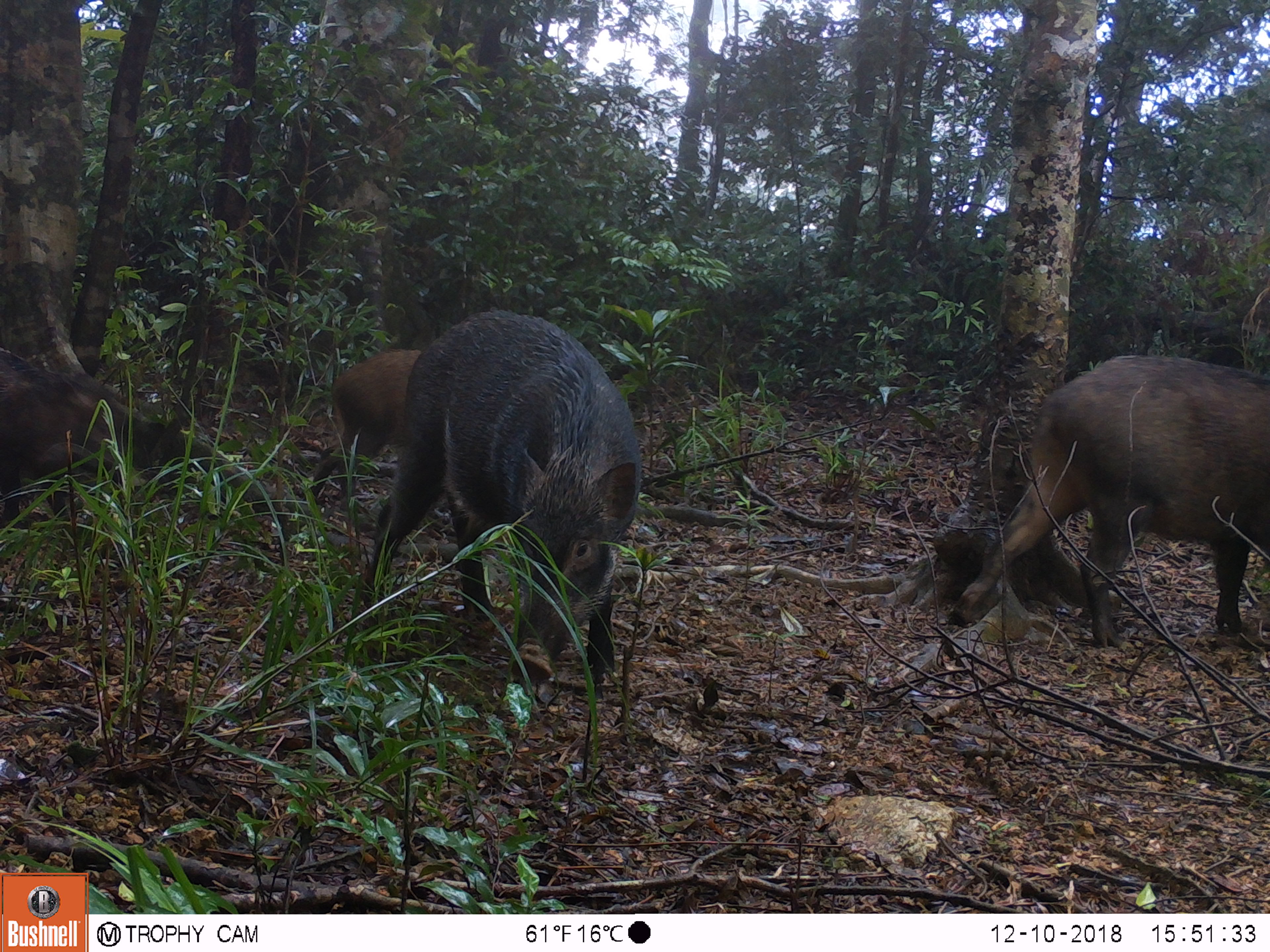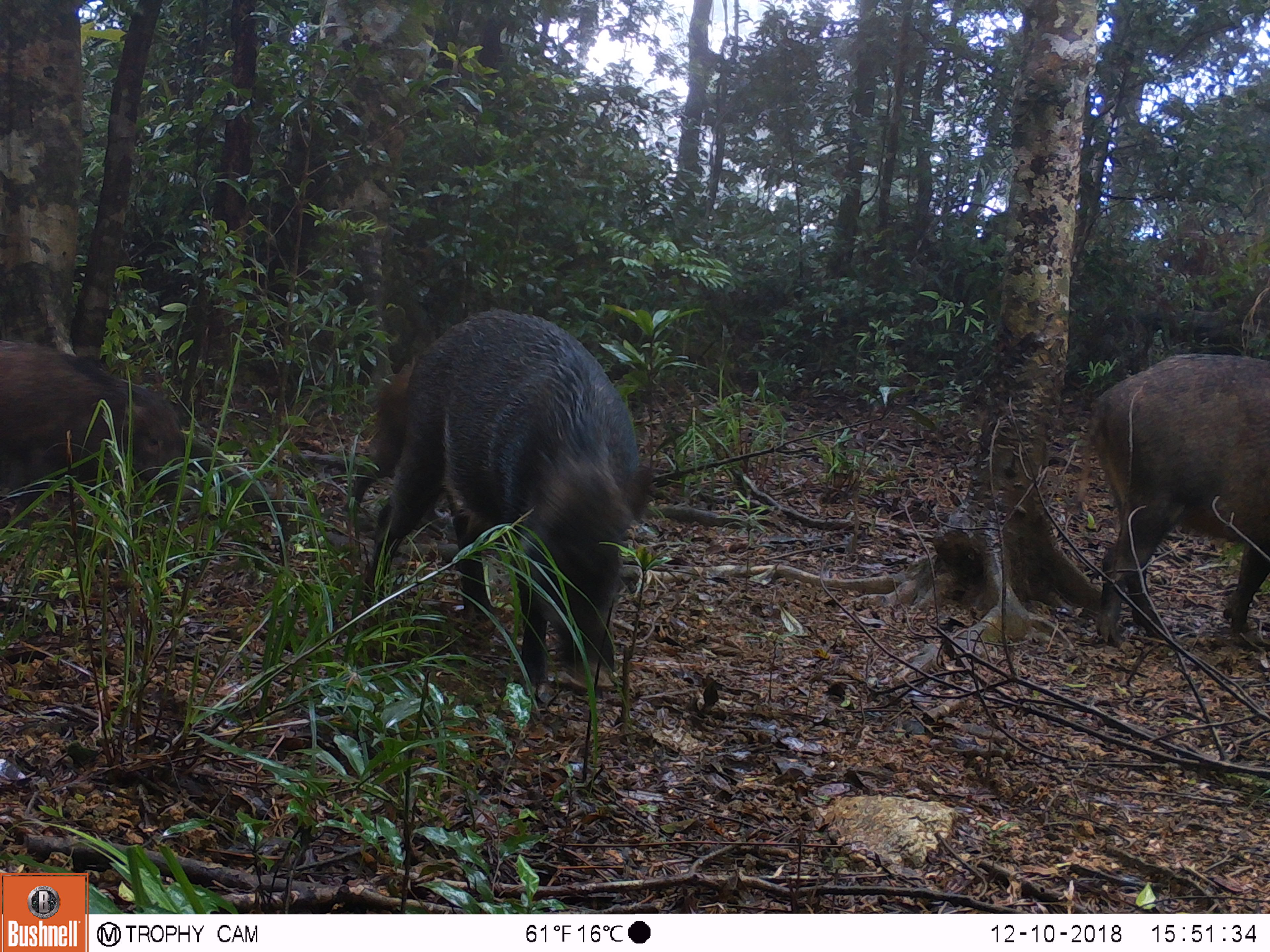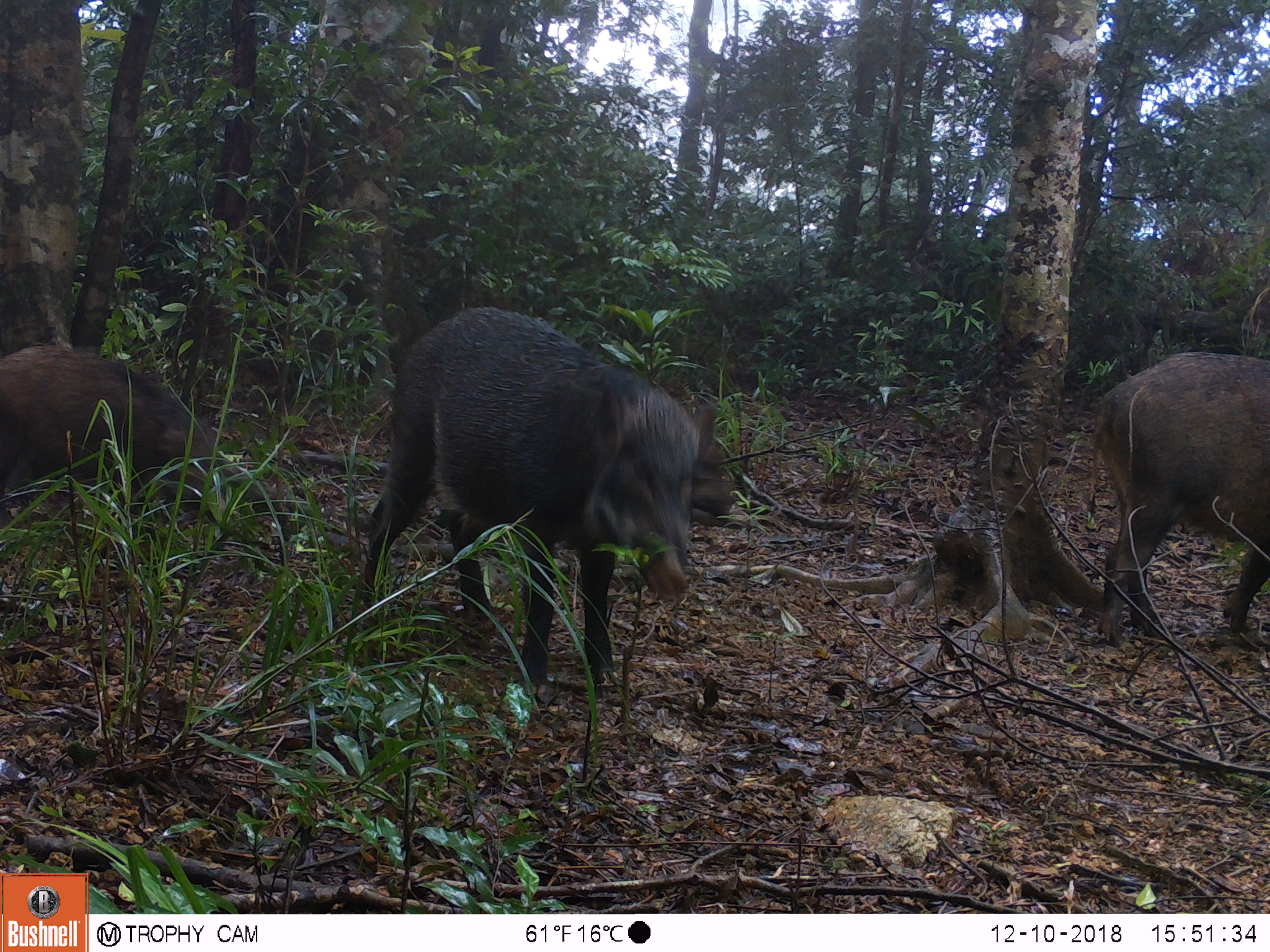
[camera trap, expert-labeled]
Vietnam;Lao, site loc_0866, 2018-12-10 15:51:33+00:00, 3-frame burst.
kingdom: Animalia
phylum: Chordata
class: Mammalia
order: Artiodactyla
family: Suidae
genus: Sus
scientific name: Sus scrofa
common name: eurasian wild pig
Eurasian wild pig (Sus scrofa). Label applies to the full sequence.